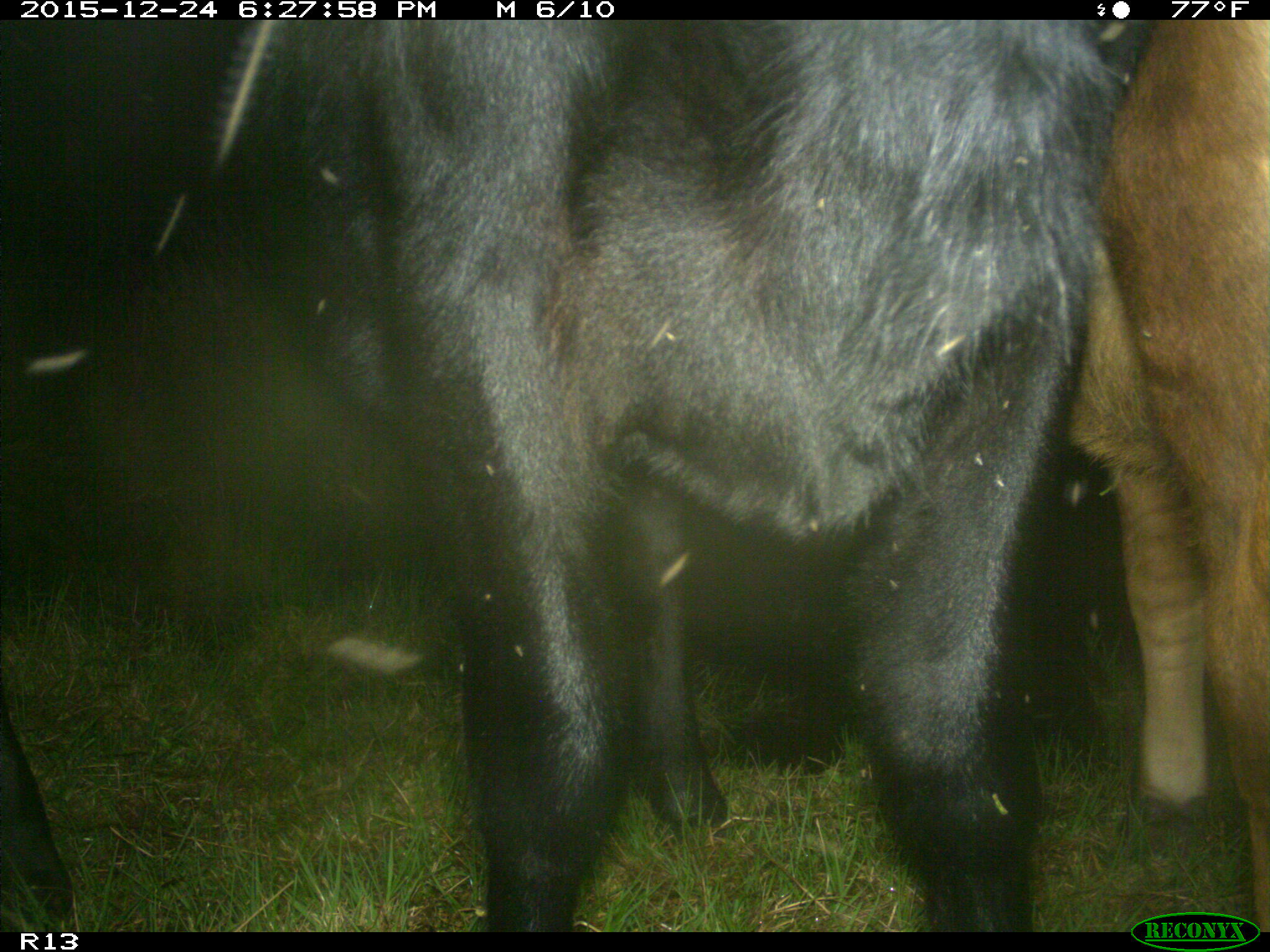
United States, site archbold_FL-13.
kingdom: Animalia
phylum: Chordata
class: Mammalia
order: Artiodactyla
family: Bovidae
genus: Bos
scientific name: Bos taurus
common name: domestic cow